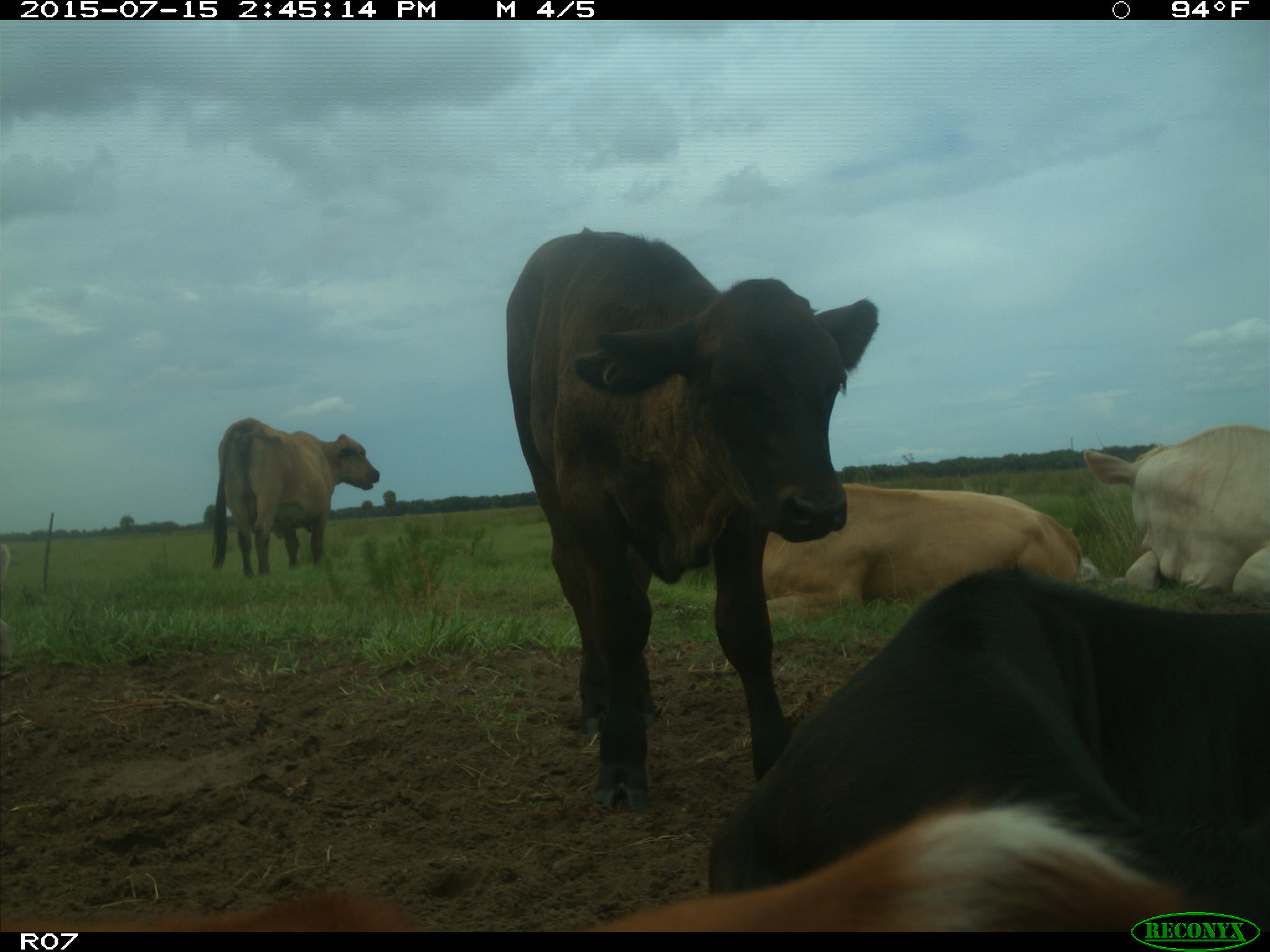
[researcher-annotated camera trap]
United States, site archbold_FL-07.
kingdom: Animalia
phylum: Chordata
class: Mammalia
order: Artiodactyla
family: Bovidae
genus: Bos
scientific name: Bos taurus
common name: domestic cow